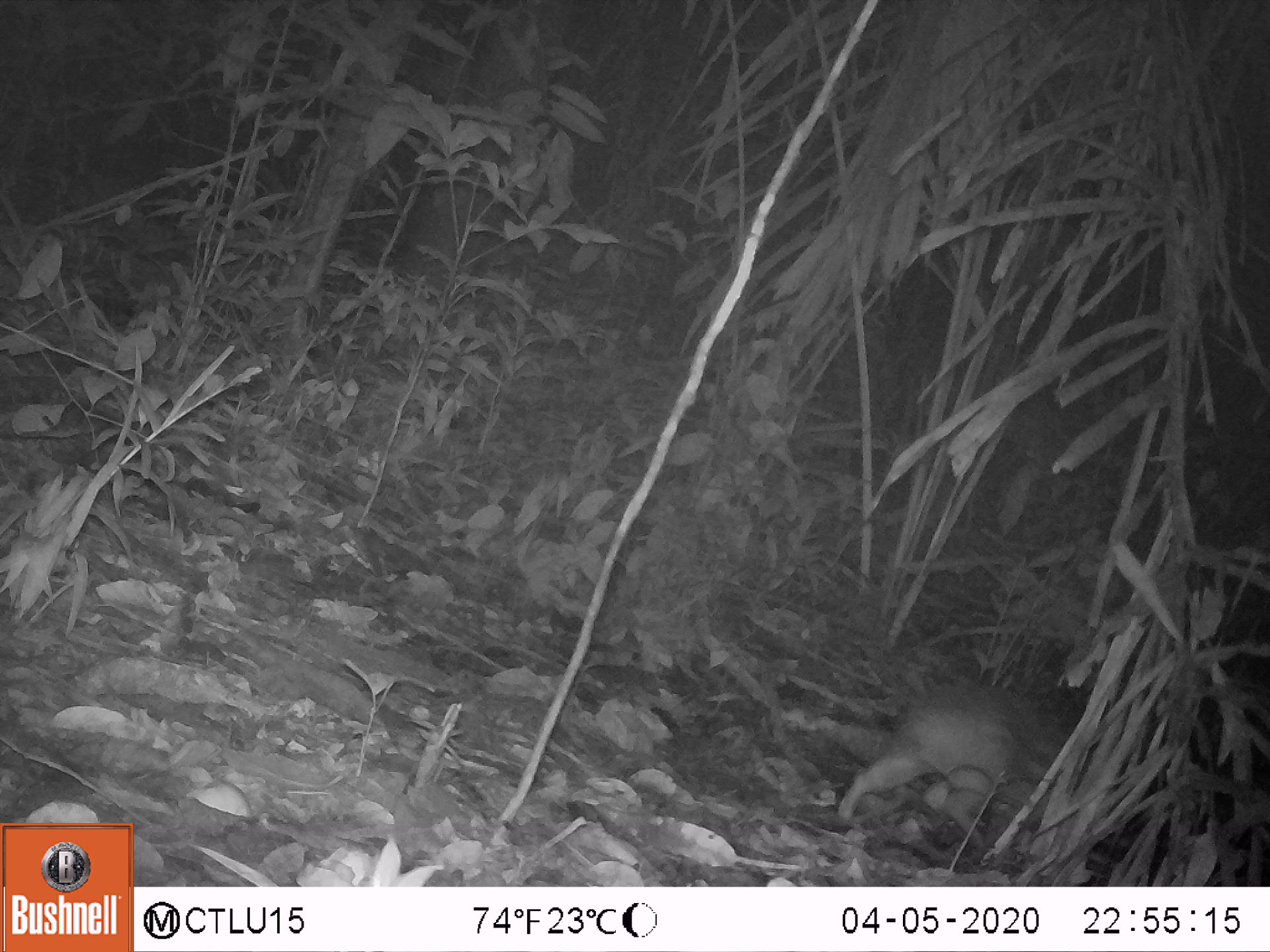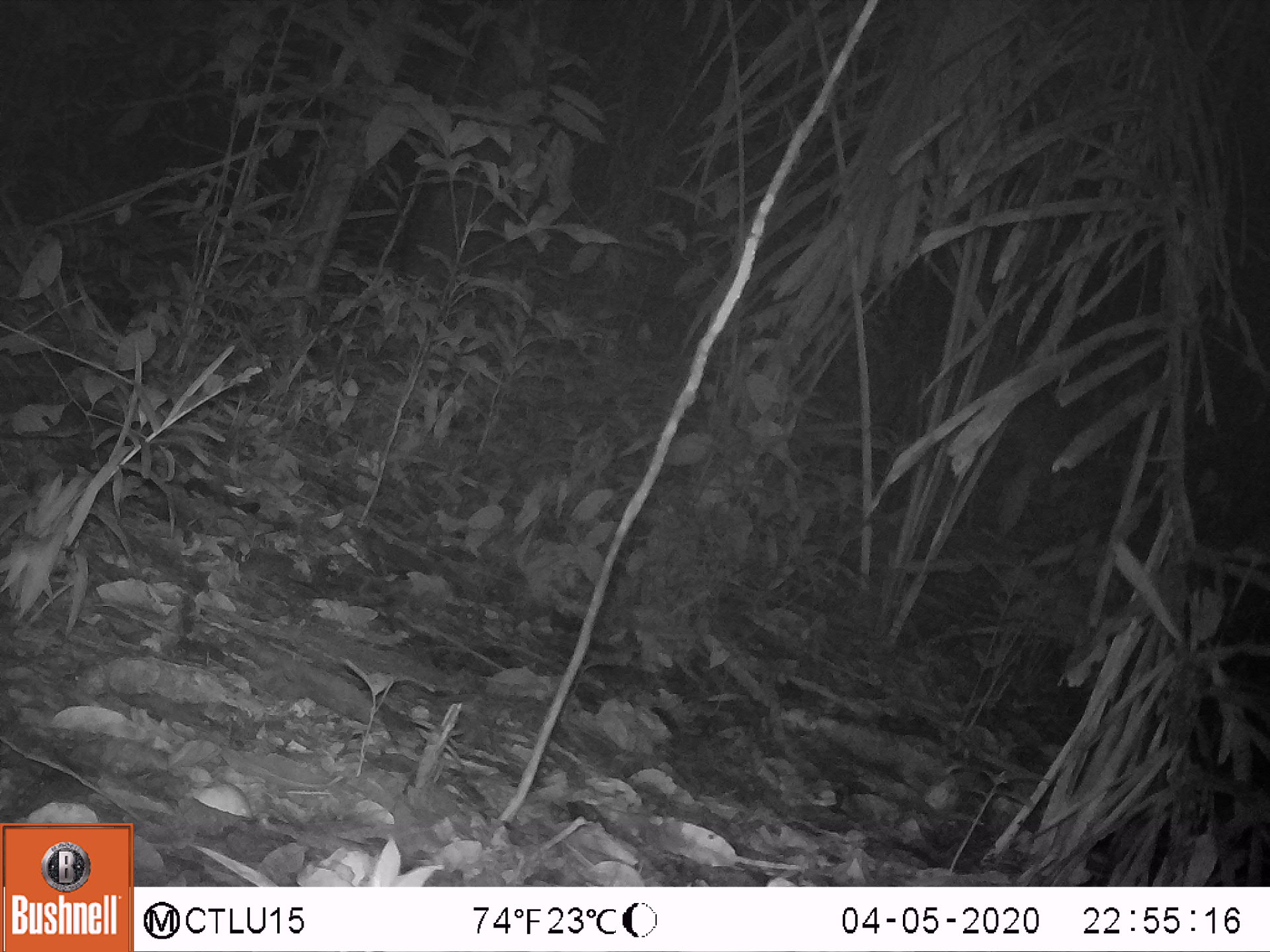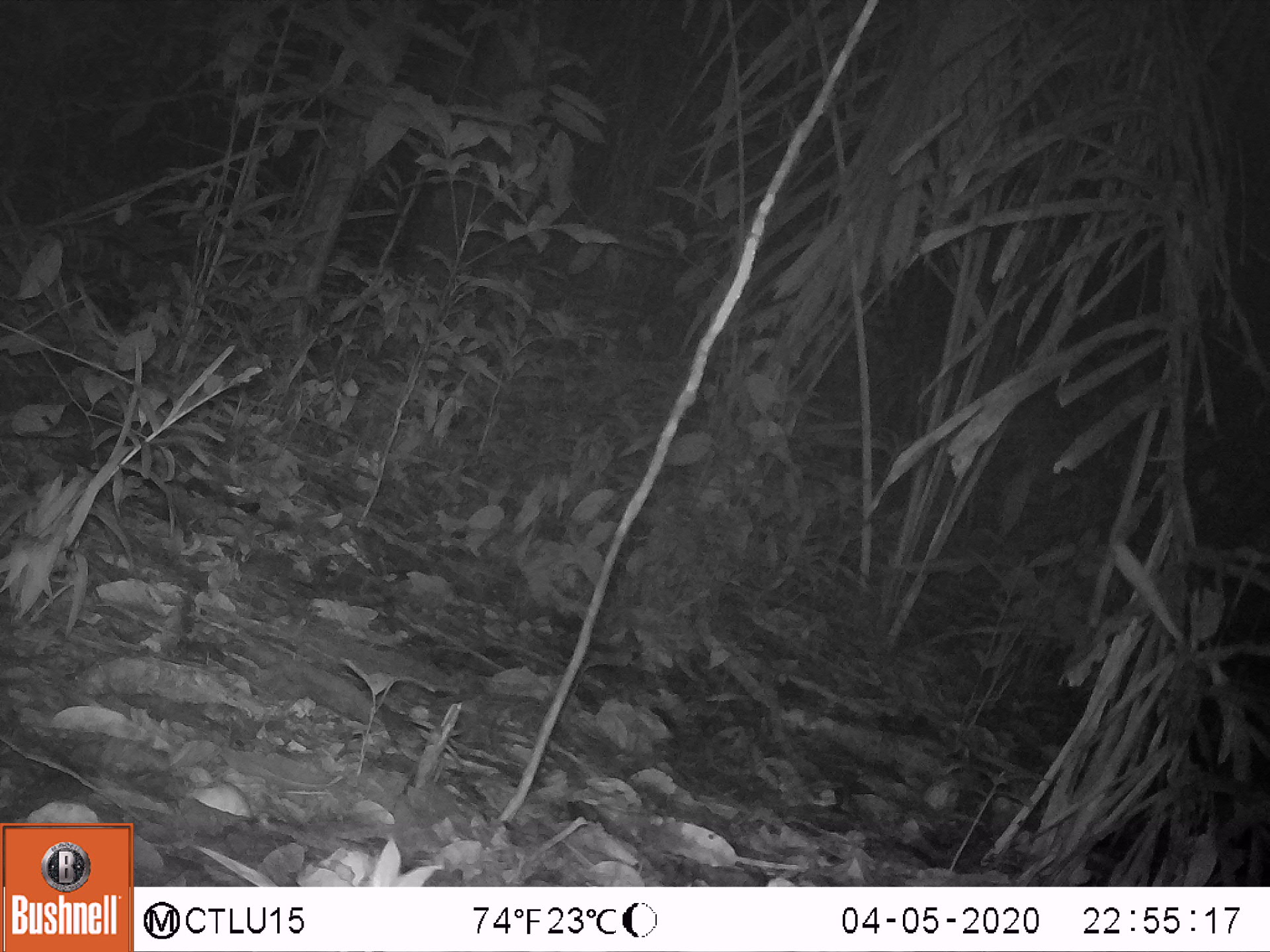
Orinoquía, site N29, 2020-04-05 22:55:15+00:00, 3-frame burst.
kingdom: Animalia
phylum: Chordata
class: Mammalia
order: Rodentia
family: Cuniculidae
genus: Cuniculus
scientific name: Cuniculus paca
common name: spotted paca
Spotted paca (Cuniculus paca).